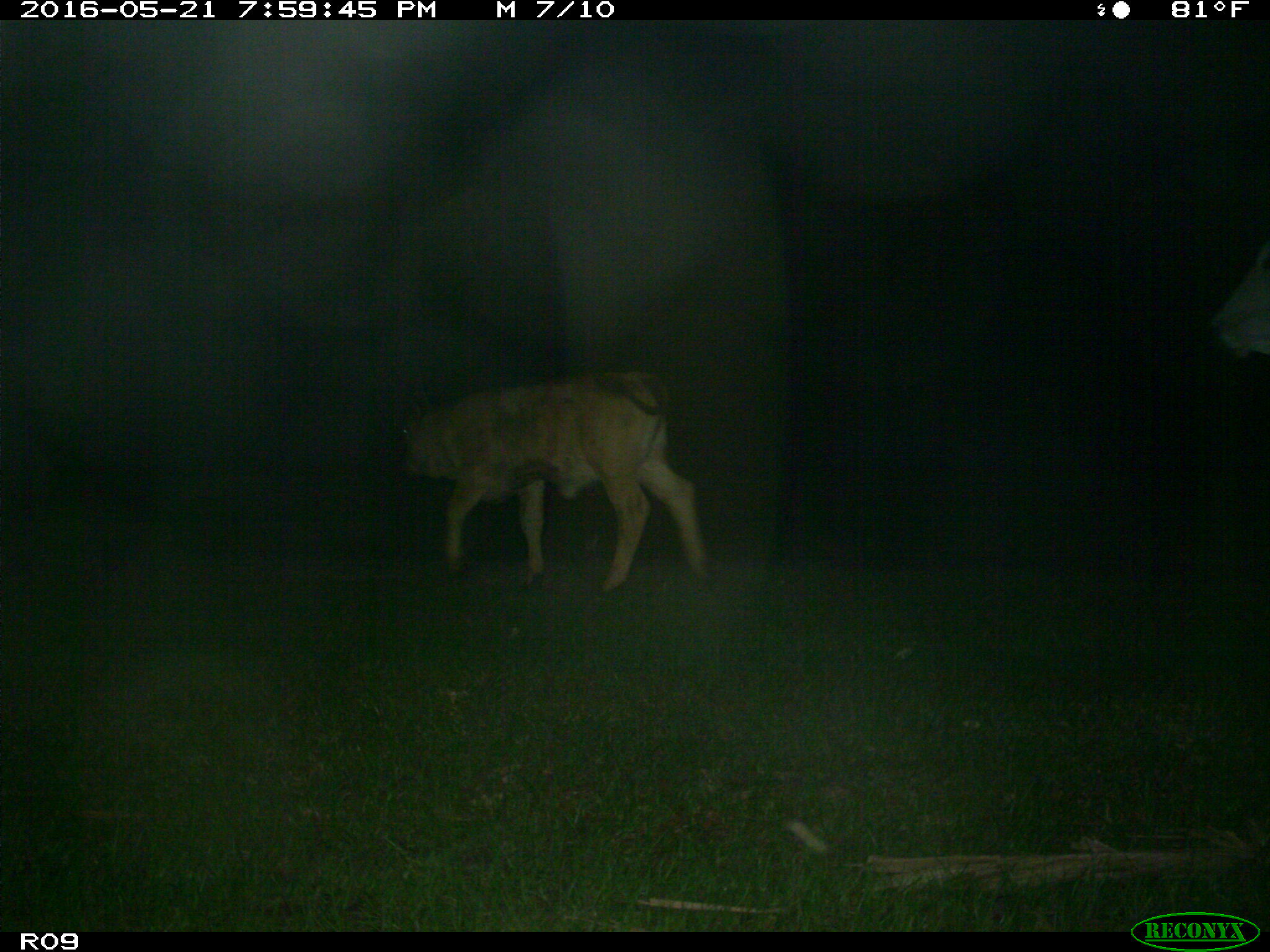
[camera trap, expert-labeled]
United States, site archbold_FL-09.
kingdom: Animalia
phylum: Chordata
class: Mammalia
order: Artiodactyla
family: Bovidae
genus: Bos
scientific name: Bos taurus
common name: domestic cow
Bos taurus (domestic cow).